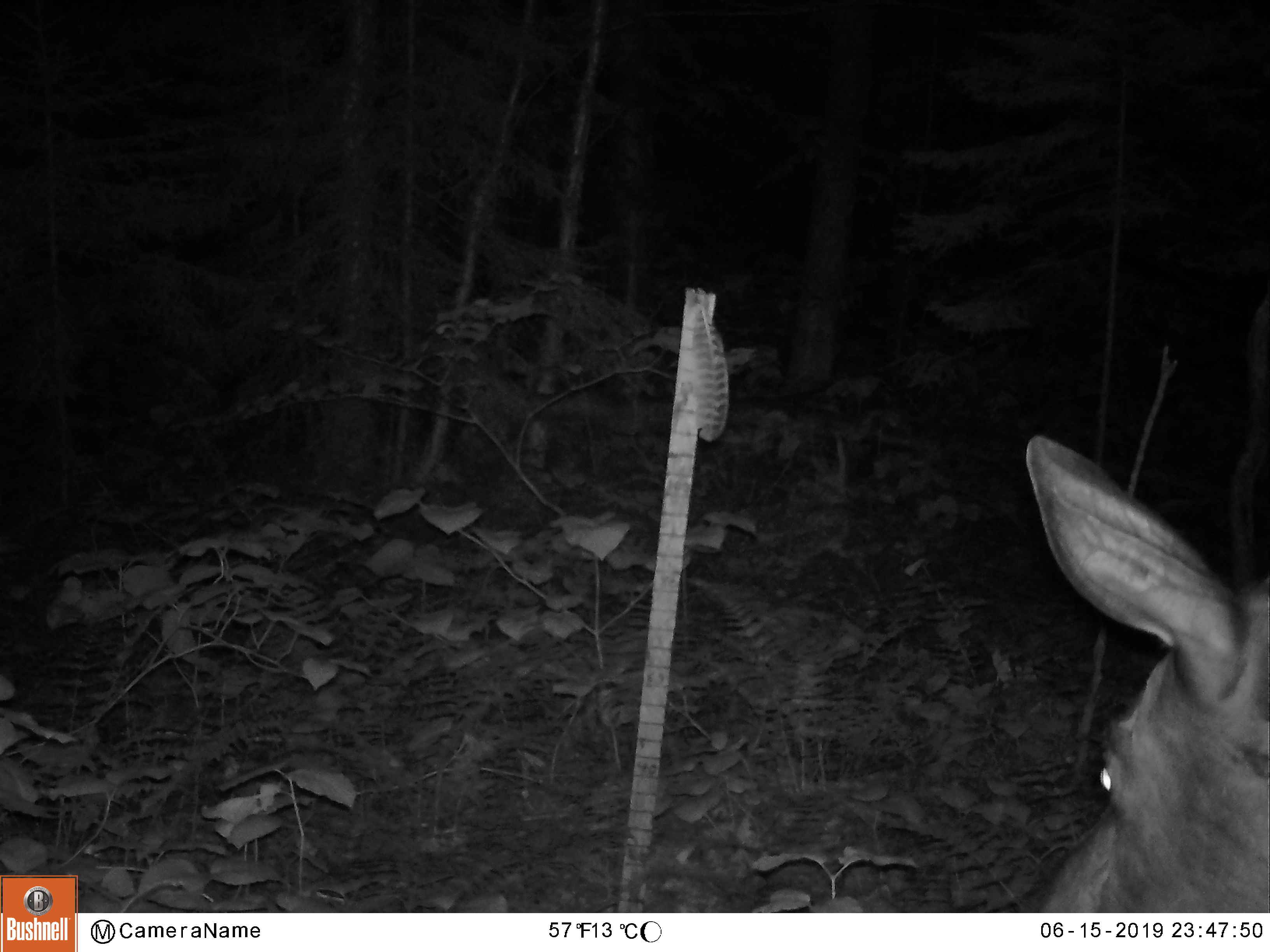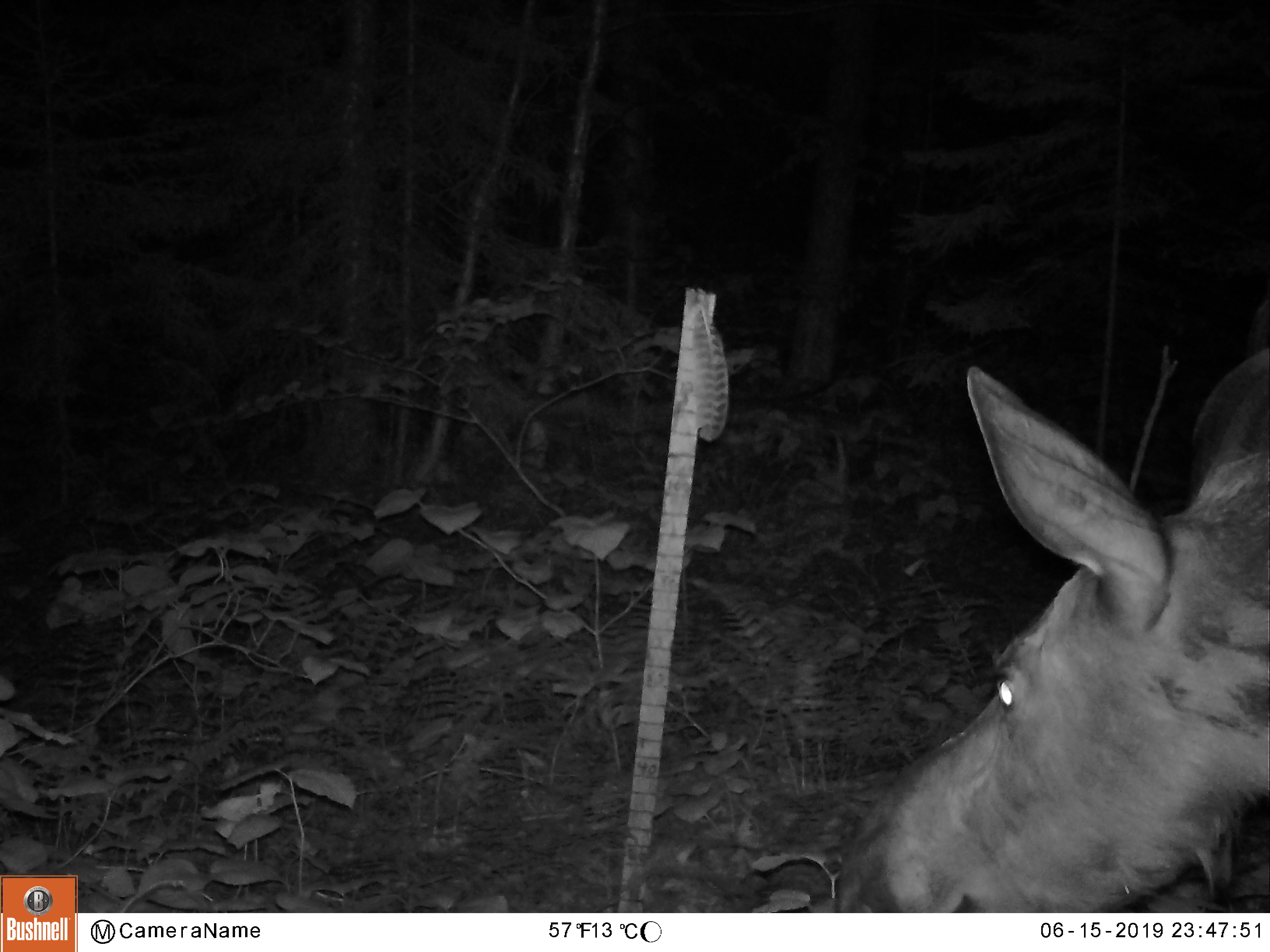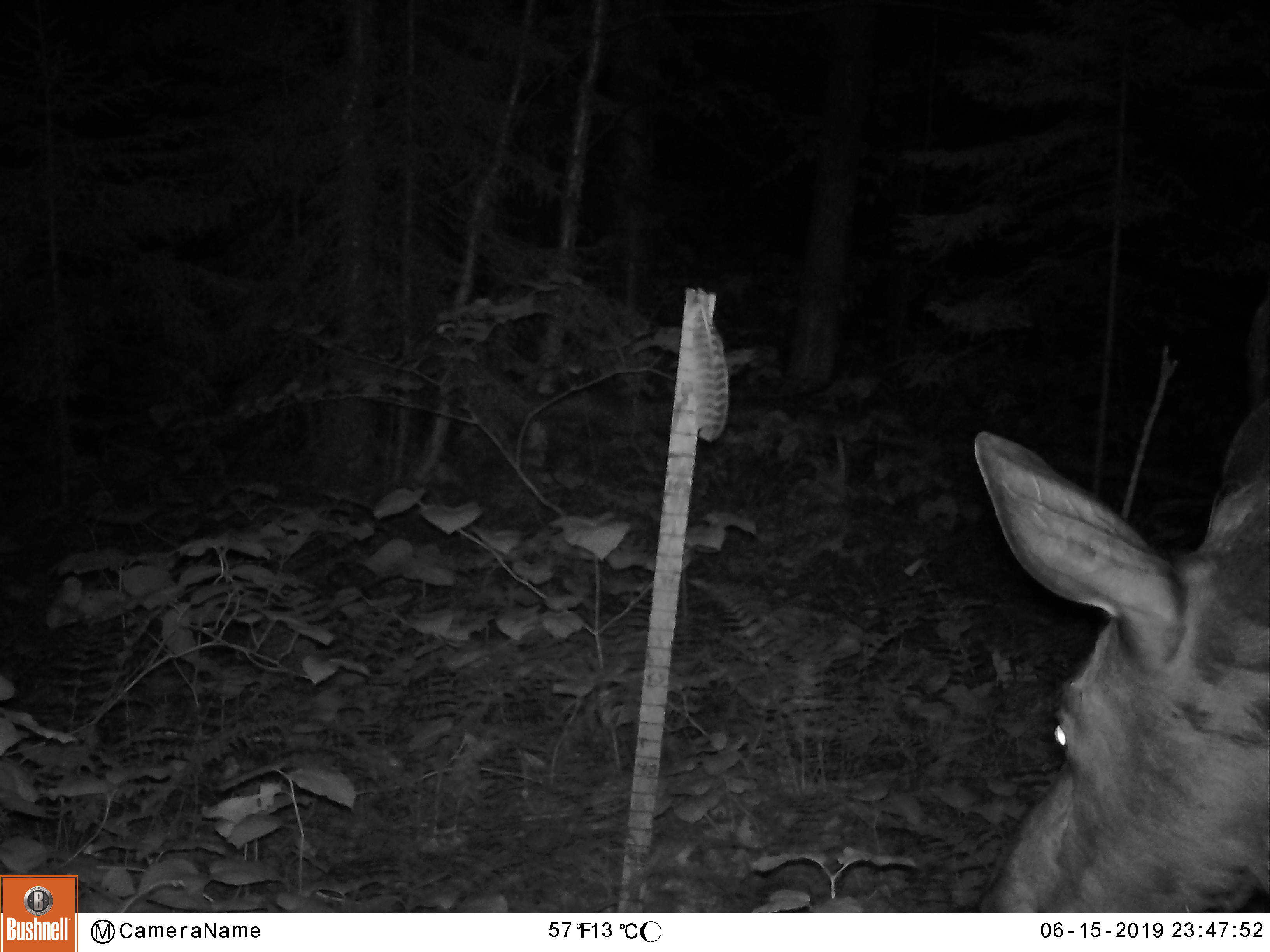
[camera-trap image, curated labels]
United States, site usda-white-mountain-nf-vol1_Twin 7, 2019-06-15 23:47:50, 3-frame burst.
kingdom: Animalia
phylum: Chordata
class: Mammalia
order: Artiodactyla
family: Cervidae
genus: Alces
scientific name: Alces alces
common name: moose